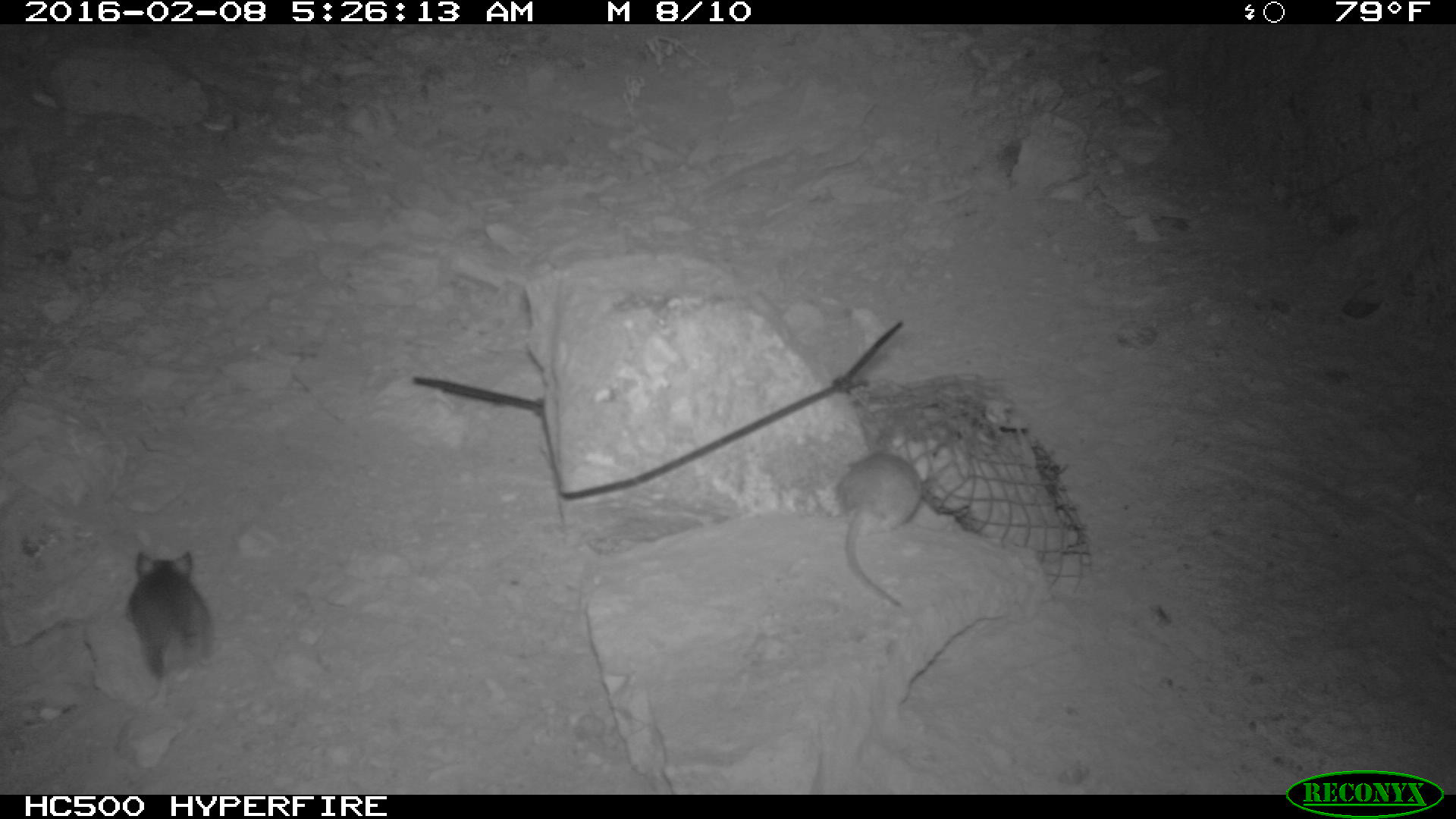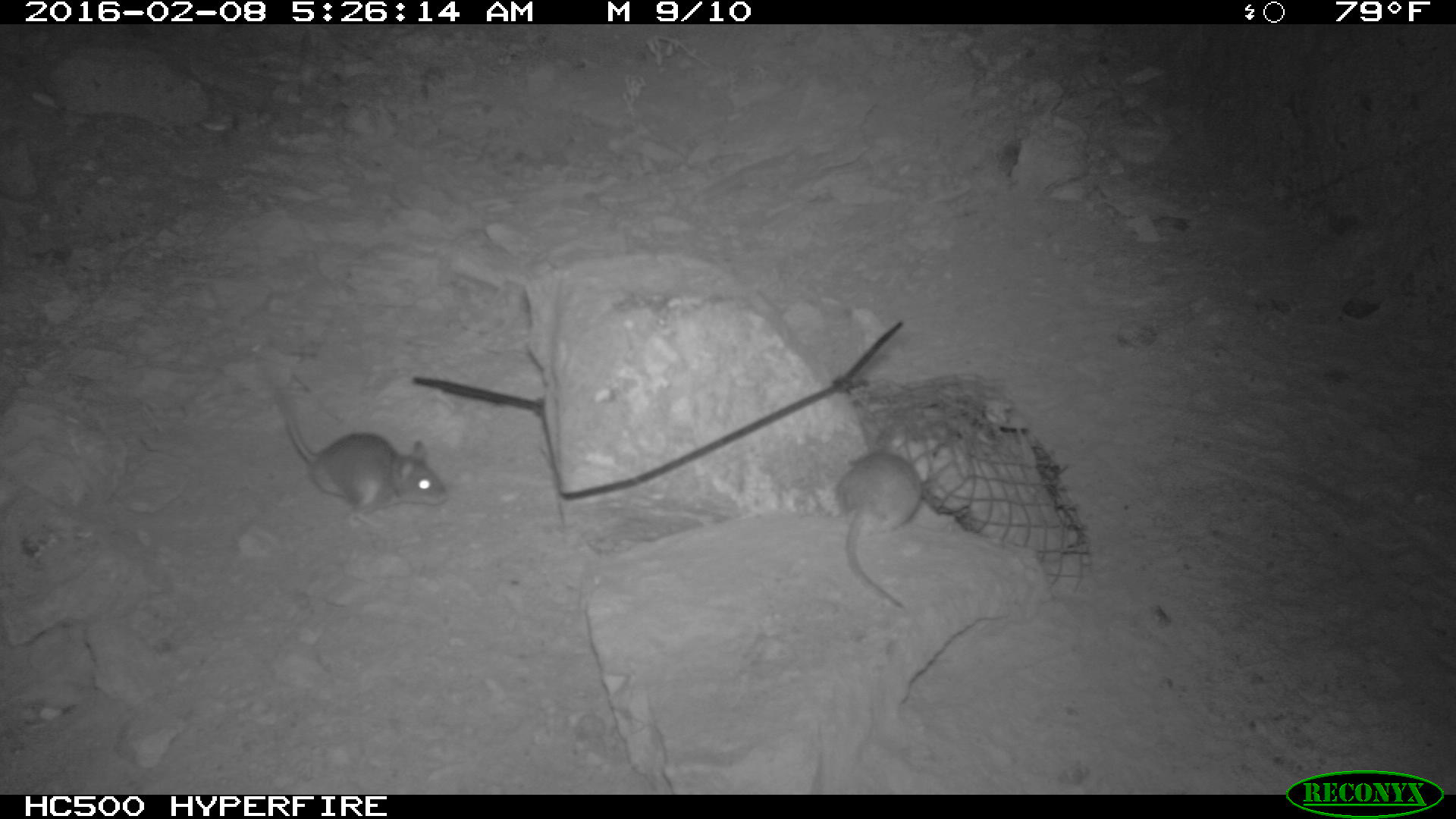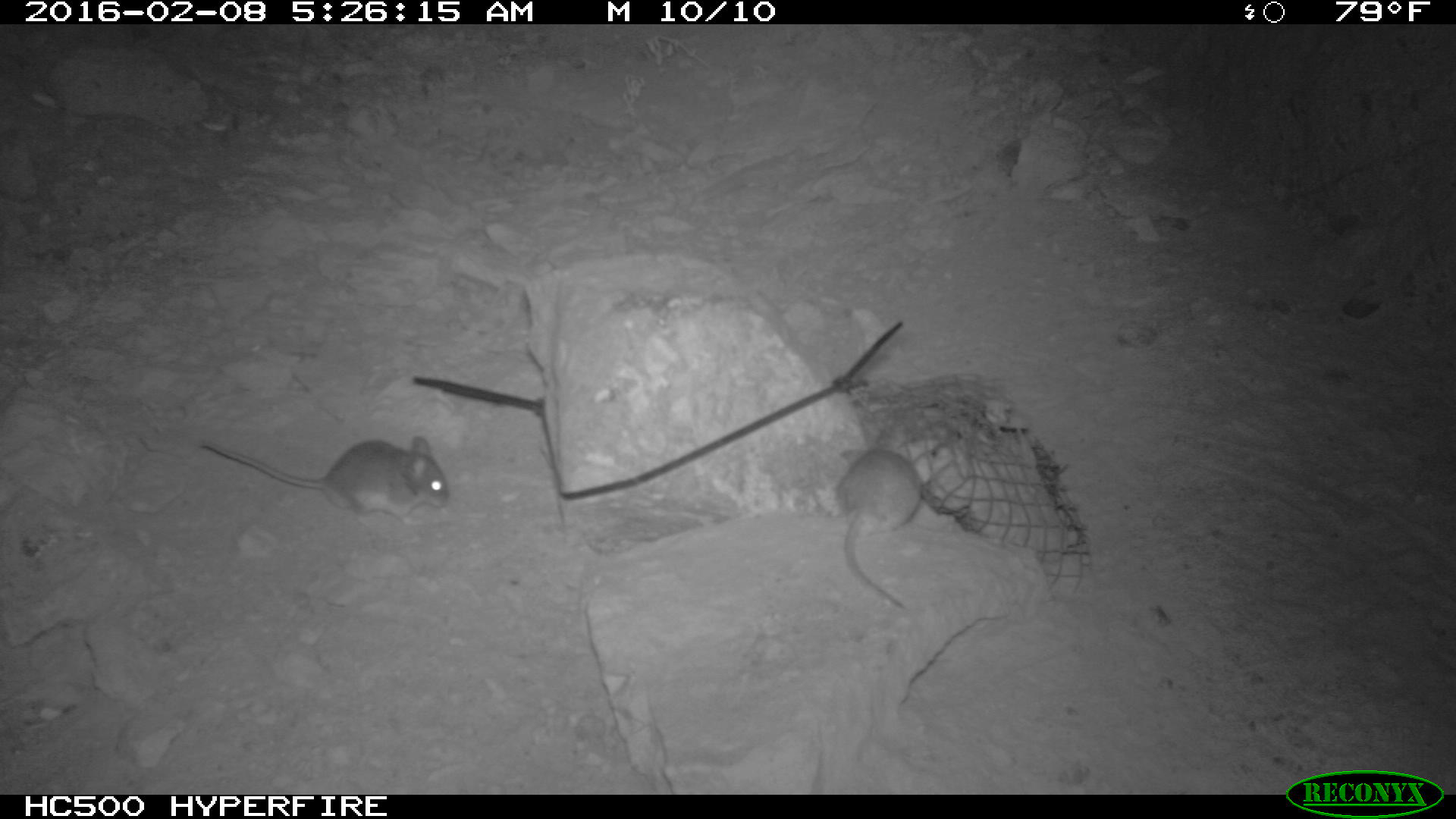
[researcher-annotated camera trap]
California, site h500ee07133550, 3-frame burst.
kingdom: Animalia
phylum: Chordata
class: Mammalia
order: Rodentia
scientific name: Rodentia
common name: rodent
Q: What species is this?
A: Rodent (Rodentia).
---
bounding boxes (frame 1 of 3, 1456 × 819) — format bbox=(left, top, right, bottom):
rodent: bbox=(834, 447, 924, 612); bbox=(128, 548, 218, 708)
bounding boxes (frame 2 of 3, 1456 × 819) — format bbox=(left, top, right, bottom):
rodent: bbox=(275, 389, 449, 525); bbox=(836, 449, 922, 606)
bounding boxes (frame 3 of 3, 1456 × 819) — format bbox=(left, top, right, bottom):
rodent: bbox=(196, 431, 450, 539); bbox=(833, 422, 924, 610)